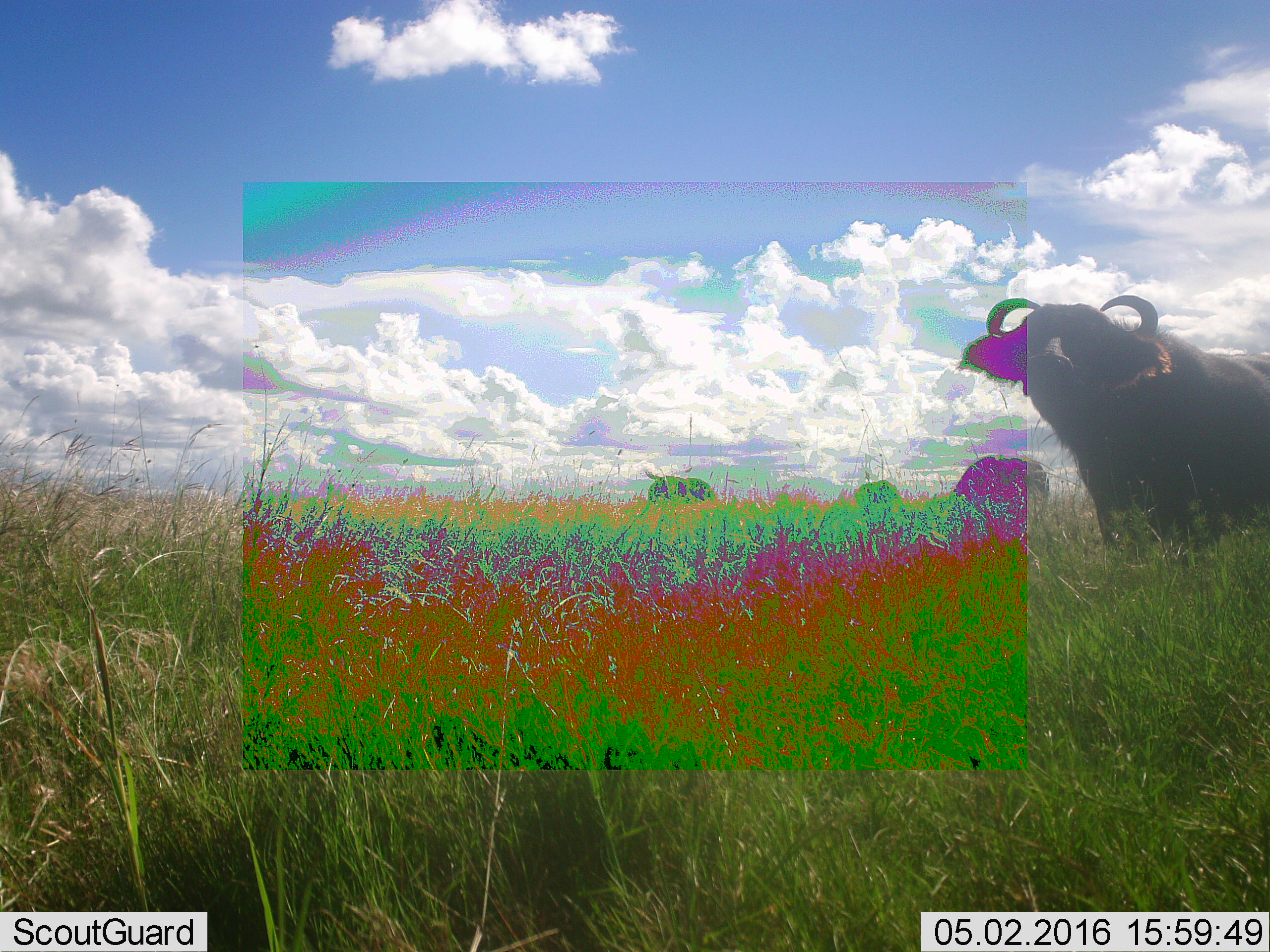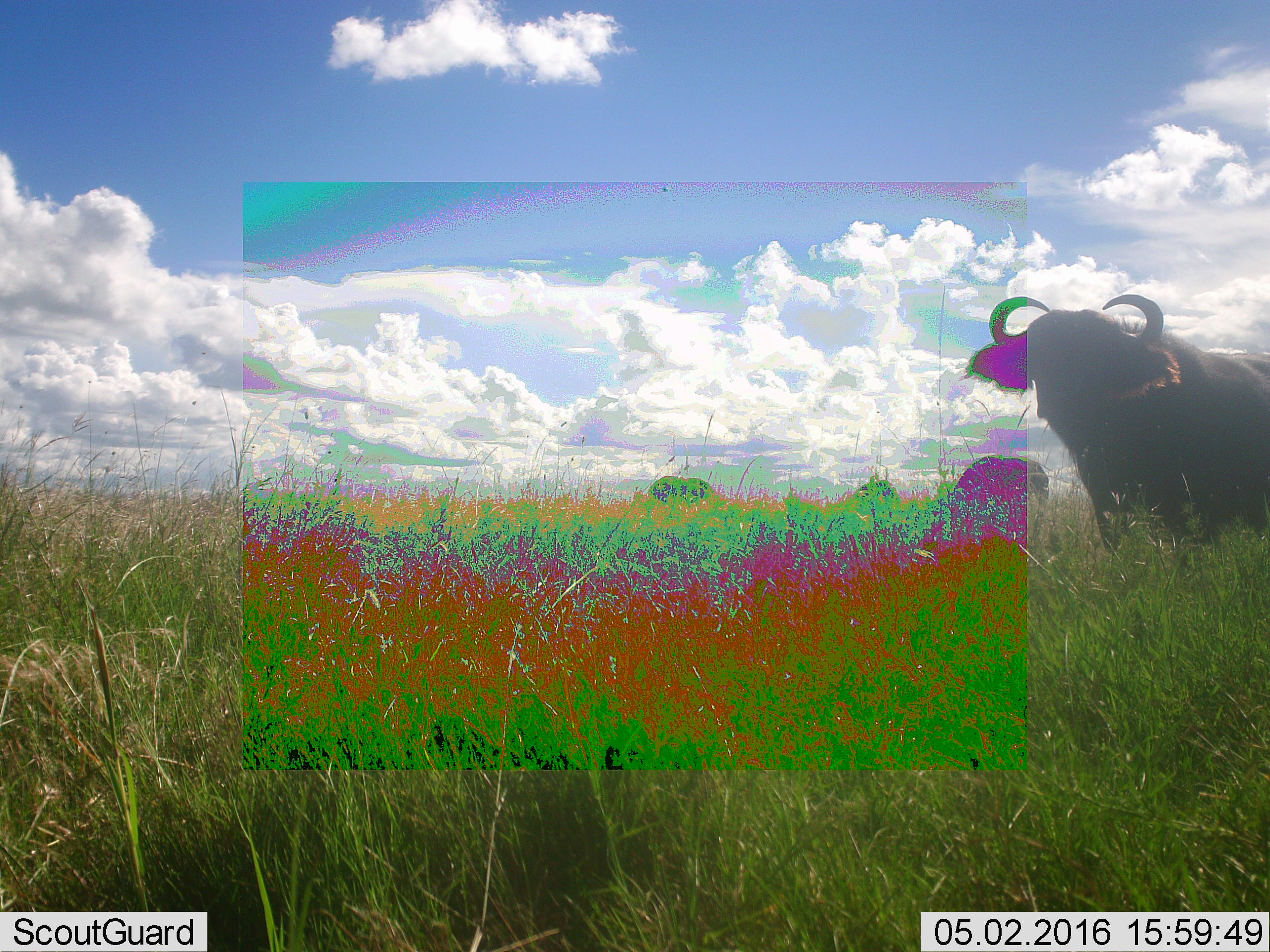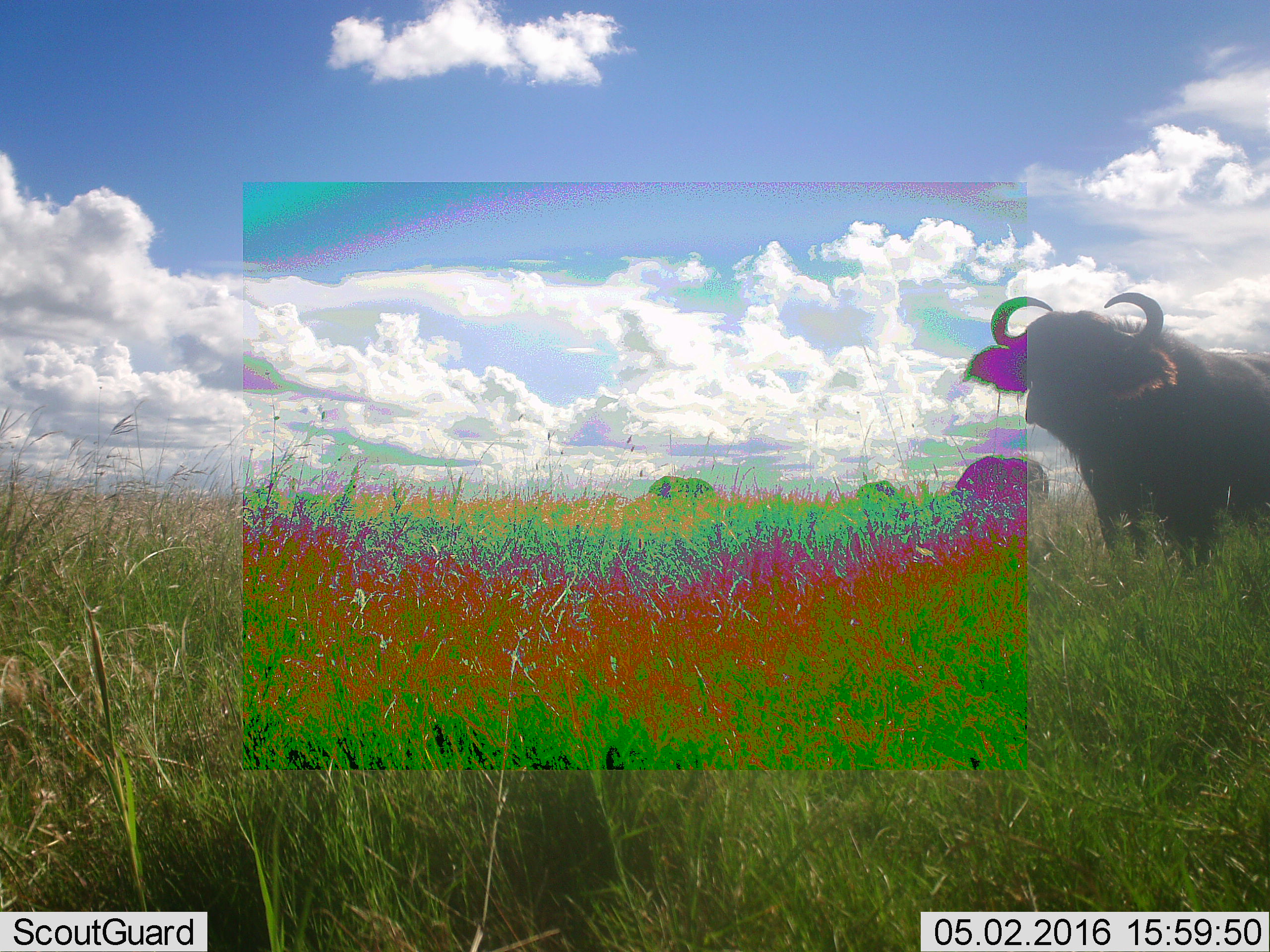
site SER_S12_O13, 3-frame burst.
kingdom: Animalia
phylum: Chordata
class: Mammalia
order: Artiodactyla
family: Bovidae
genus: Syncerus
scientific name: Syncerus caffer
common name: african buffalo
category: buffalo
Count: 4.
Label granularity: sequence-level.